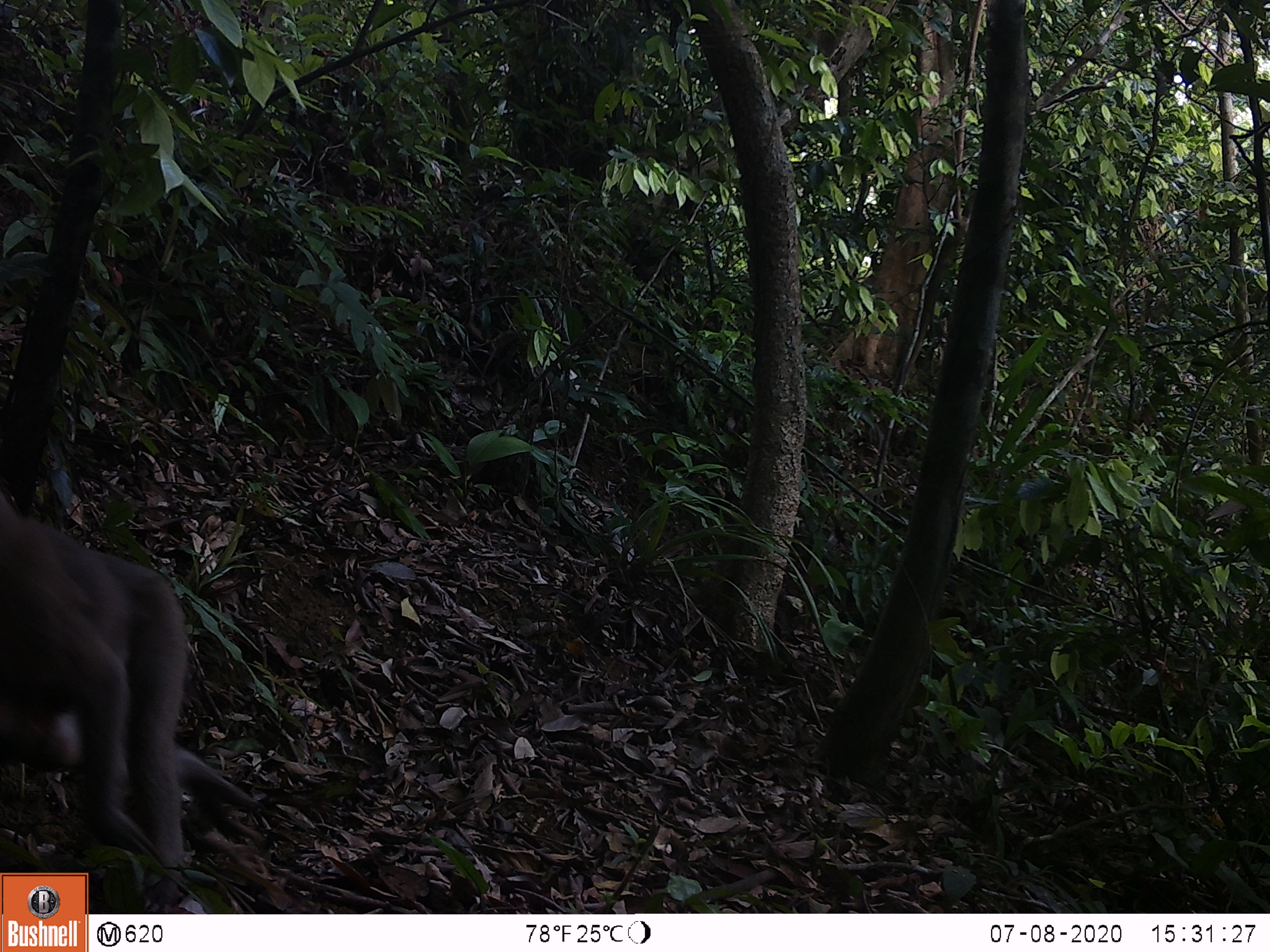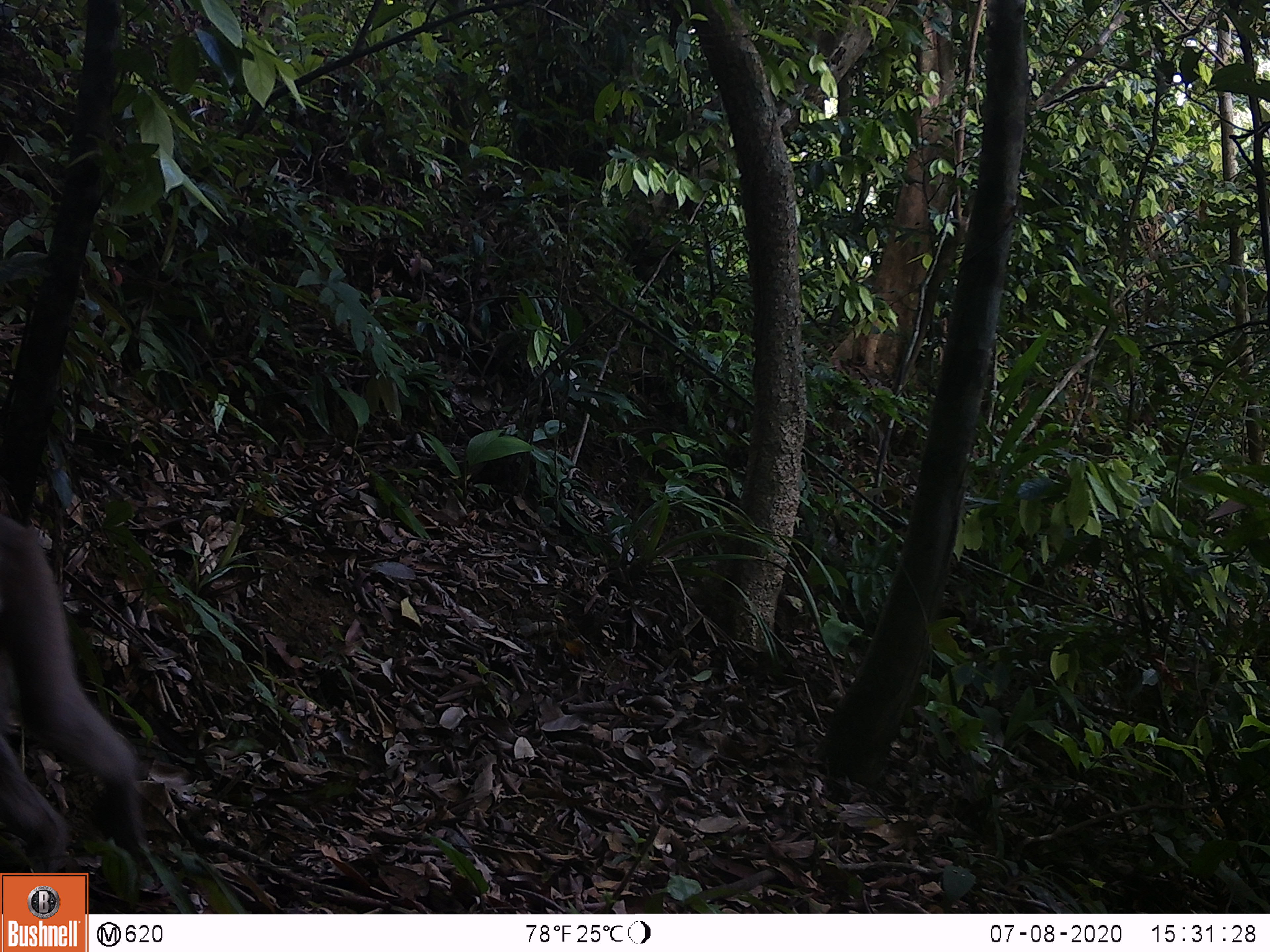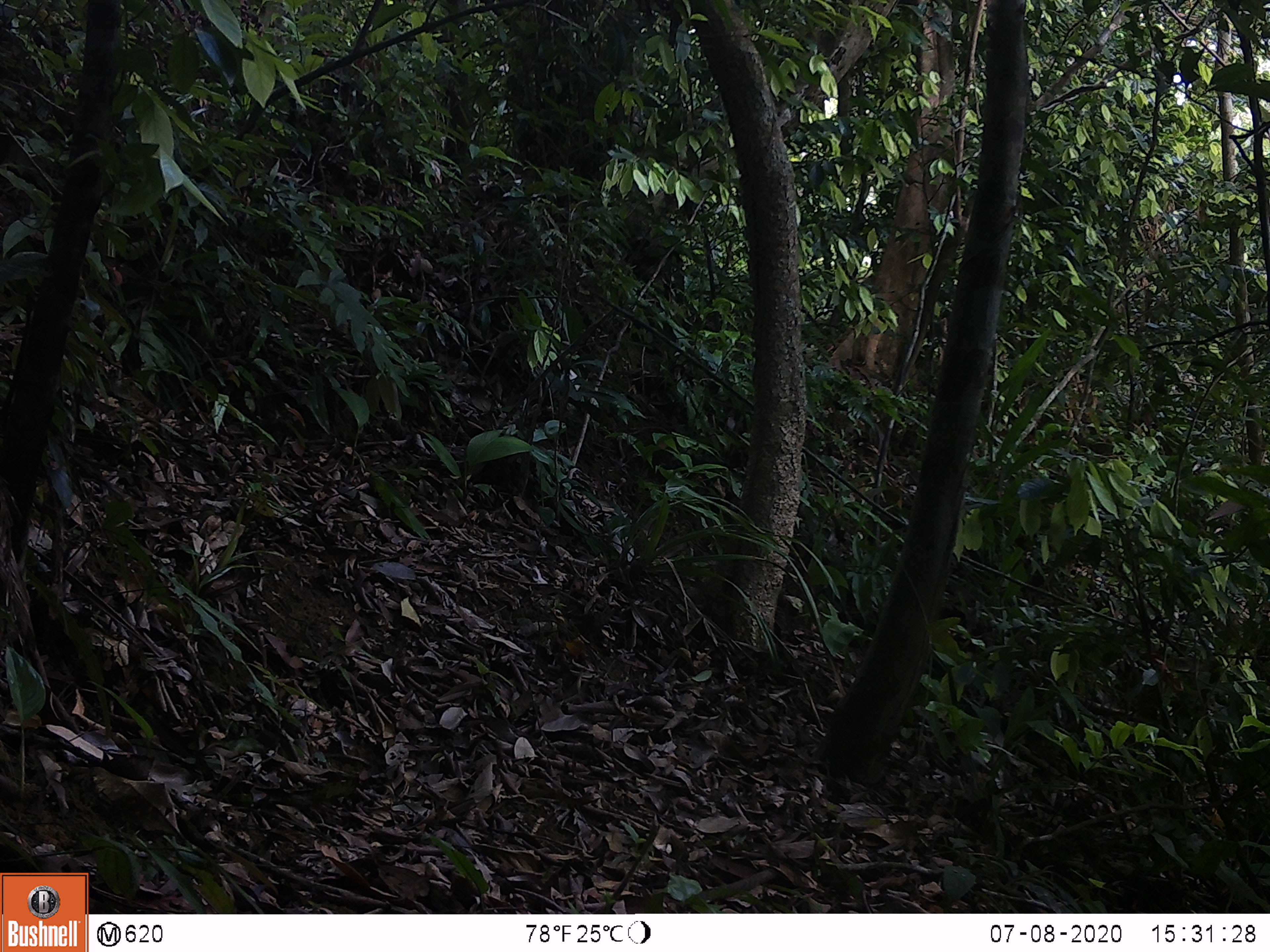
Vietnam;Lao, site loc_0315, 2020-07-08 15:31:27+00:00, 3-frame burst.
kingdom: Animalia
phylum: Chordata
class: Mammalia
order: Primates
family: Cercopithecidae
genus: Macaca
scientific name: Macaca nemestrina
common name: pig-tailed macaque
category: pig tailed macaque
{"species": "pig tailed macaque (pig-tailed macaque) (Macaca nemestrina)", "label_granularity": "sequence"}